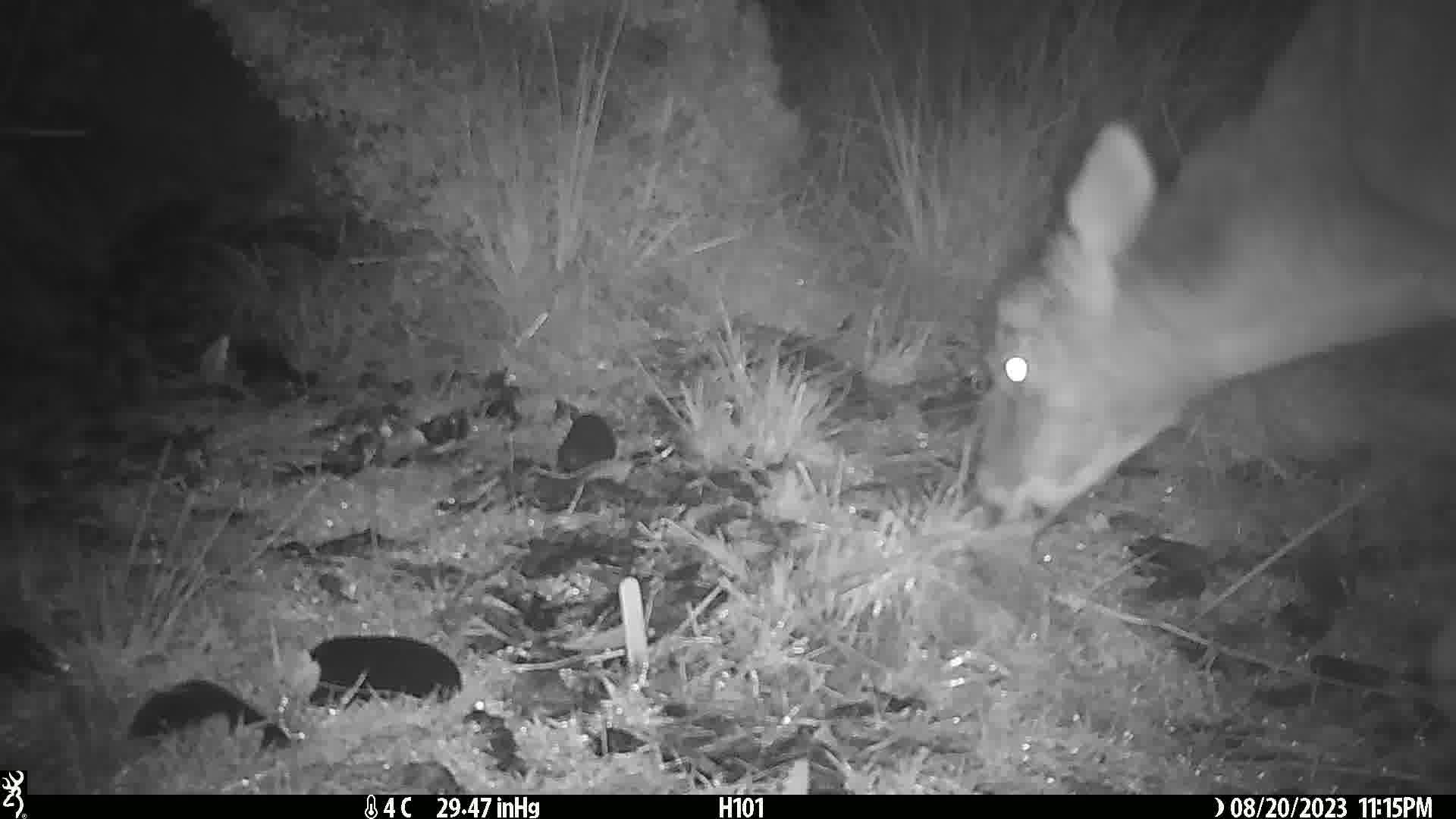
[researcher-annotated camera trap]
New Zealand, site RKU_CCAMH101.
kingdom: Animalia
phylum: Chordata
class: Mammalia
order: Artiodactyla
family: Cervidae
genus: Odocoileus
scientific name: Odocoileus virginianus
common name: white-tailed deer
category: white tailed deer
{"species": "white tailed deer (white-tailed deer) (Odocoileus virginianus)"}